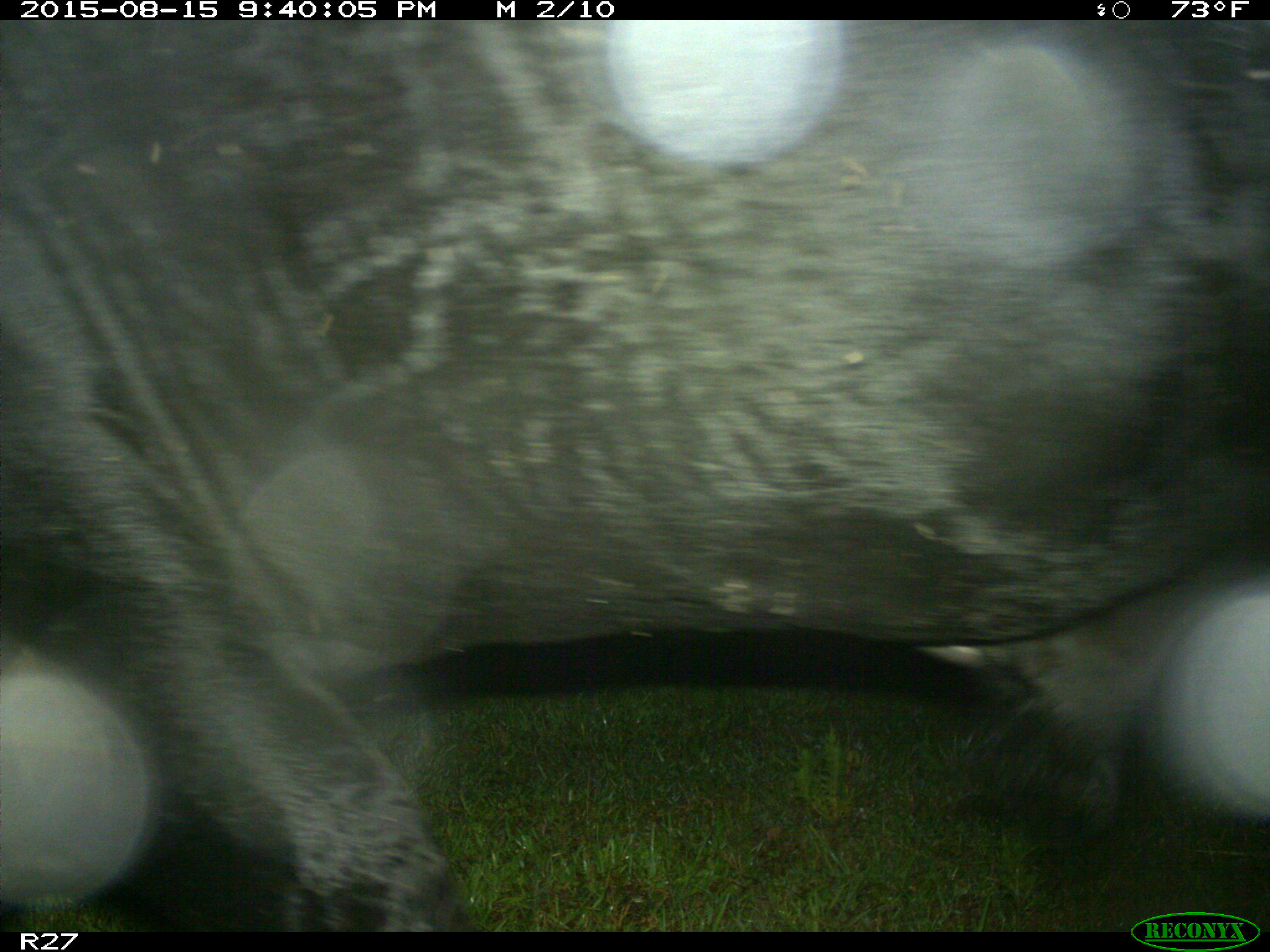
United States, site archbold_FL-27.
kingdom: Animalia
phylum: Chordata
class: Mammalia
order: Artiodactyla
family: Bovidae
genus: Bos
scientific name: Bos taurus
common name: domestic cow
Bos taurus (domestic cow).